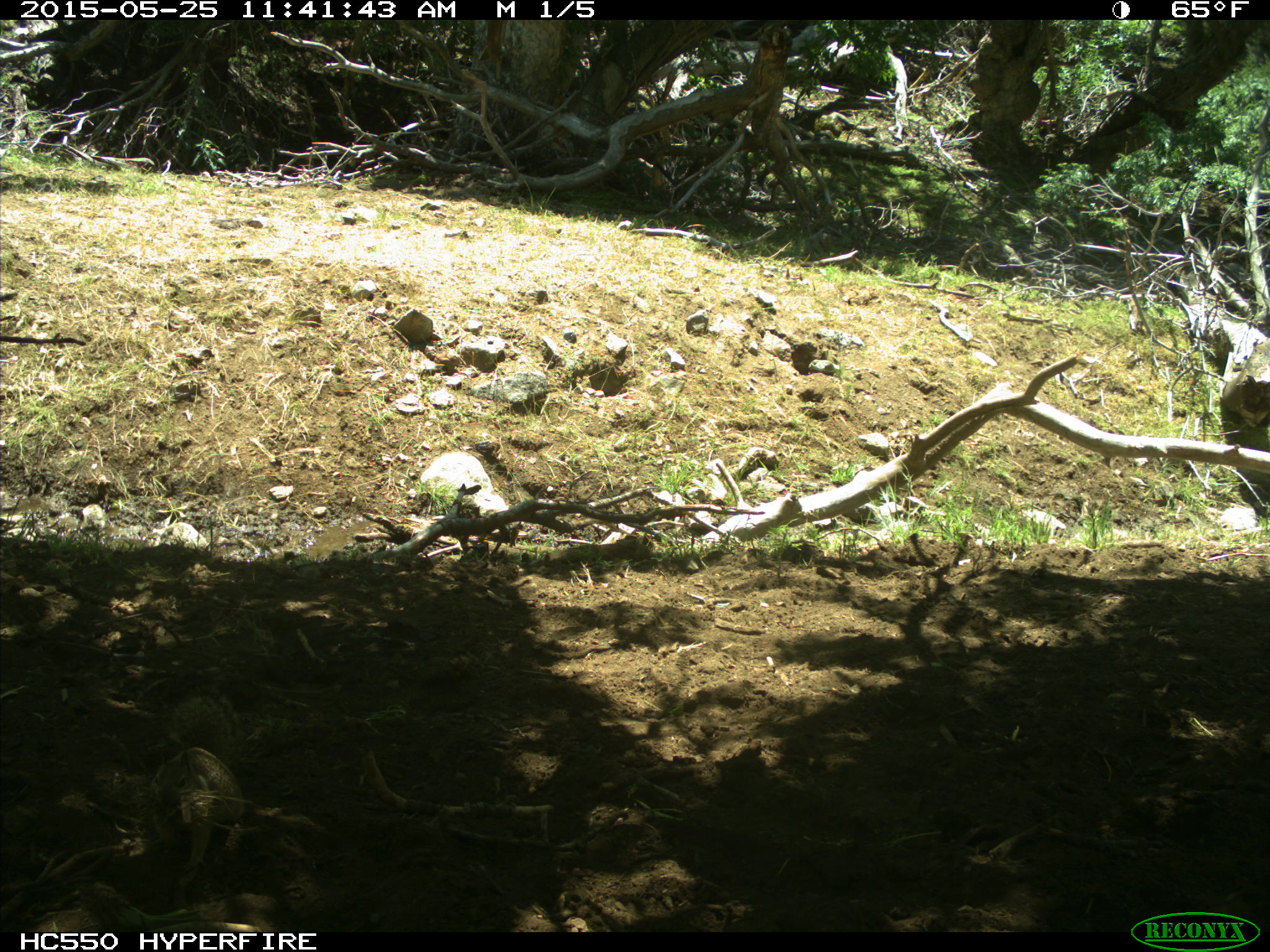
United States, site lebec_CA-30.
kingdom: Animalia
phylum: Chordata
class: Mammalia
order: Rodentia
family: Sciuridae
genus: Otospermophilus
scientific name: Otospermophilus beecheyi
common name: california ground squirrel